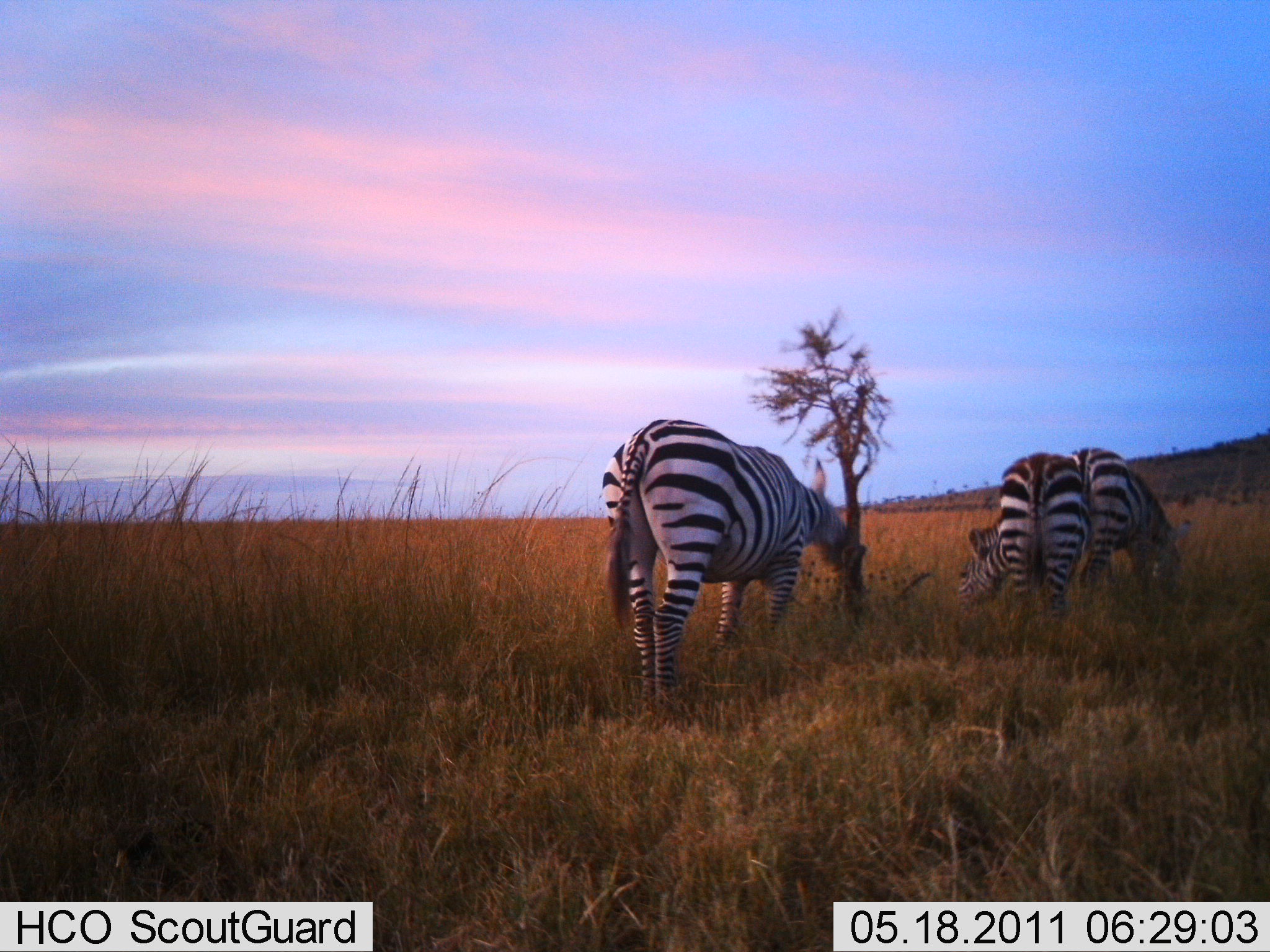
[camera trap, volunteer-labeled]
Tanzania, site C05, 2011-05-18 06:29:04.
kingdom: Animalia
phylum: Chordata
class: Mammalia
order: Perissodactyla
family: Equidae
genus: Equus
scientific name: Equus quagga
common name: plains zebra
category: zebra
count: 3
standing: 23%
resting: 0%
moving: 8%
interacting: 0%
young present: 0%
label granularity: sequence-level